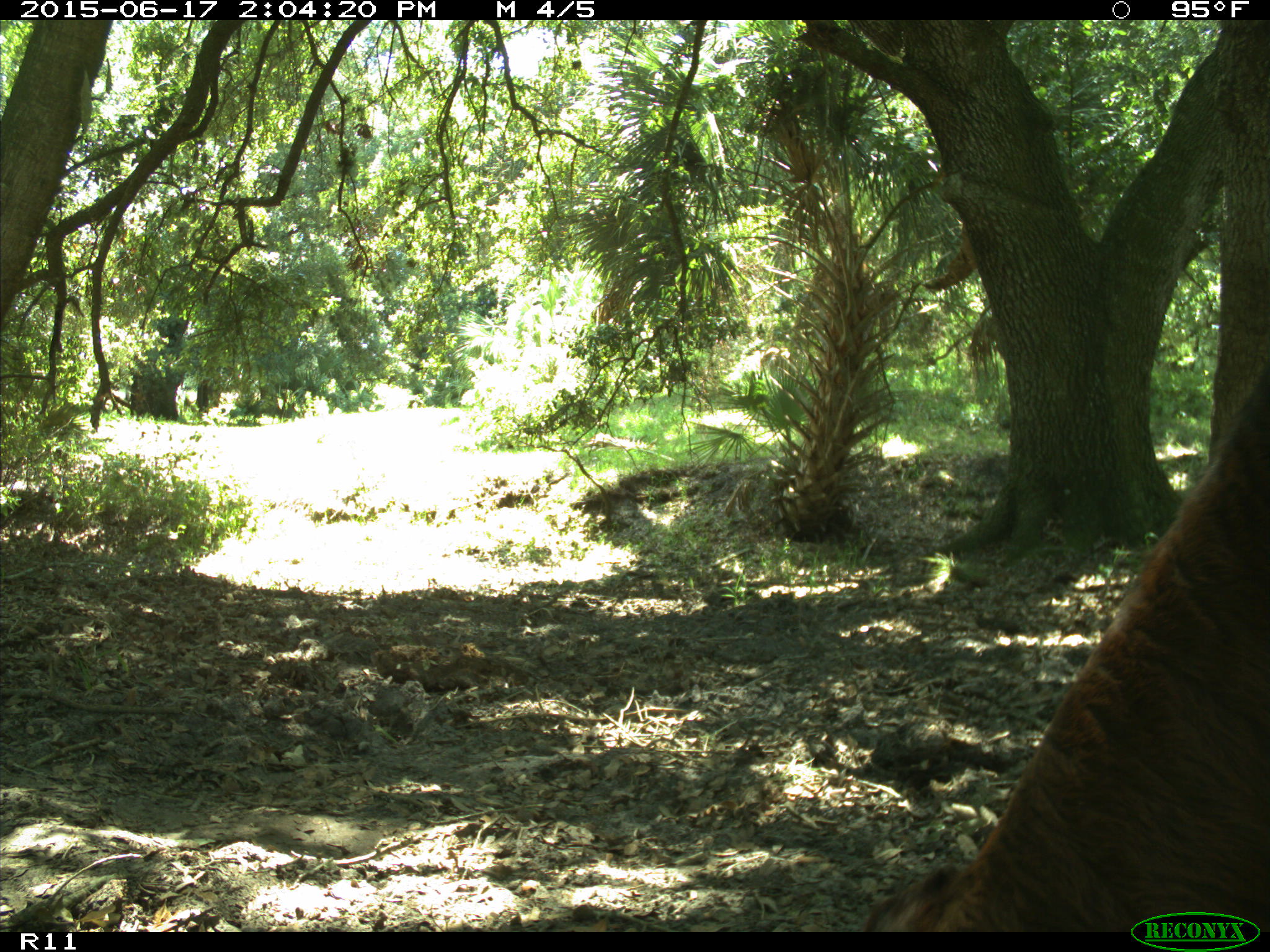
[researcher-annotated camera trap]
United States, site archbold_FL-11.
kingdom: Animalia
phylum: Chordata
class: Mammalia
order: Artiodactyla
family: Bovidae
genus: Bos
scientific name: Bos taurus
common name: domestic cow